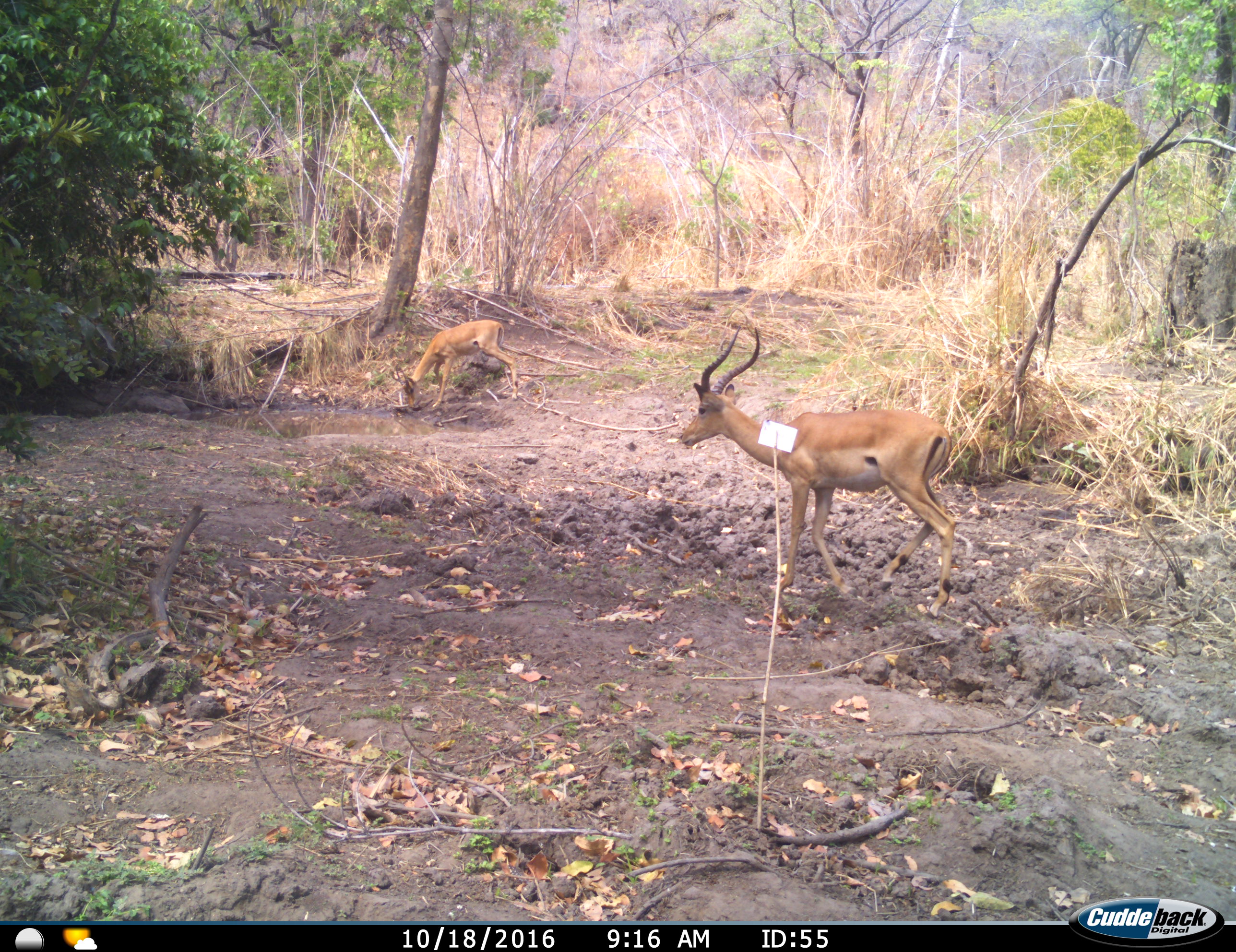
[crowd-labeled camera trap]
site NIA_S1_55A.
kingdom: Animalia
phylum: Chordata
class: Mammalia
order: Artiodactyla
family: Bovidae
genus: Aepyceros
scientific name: Aepyceros melampus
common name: impala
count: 2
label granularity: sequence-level